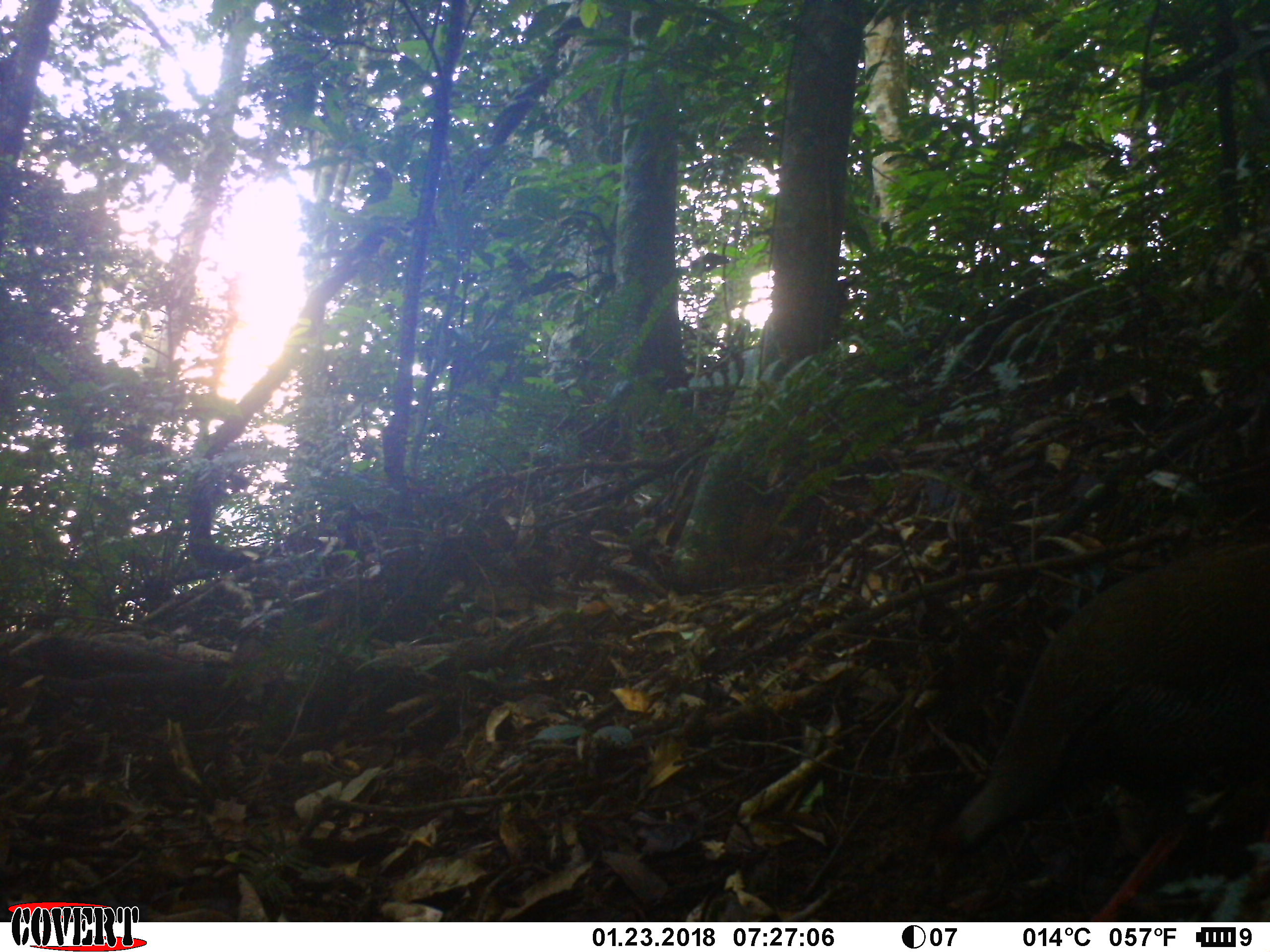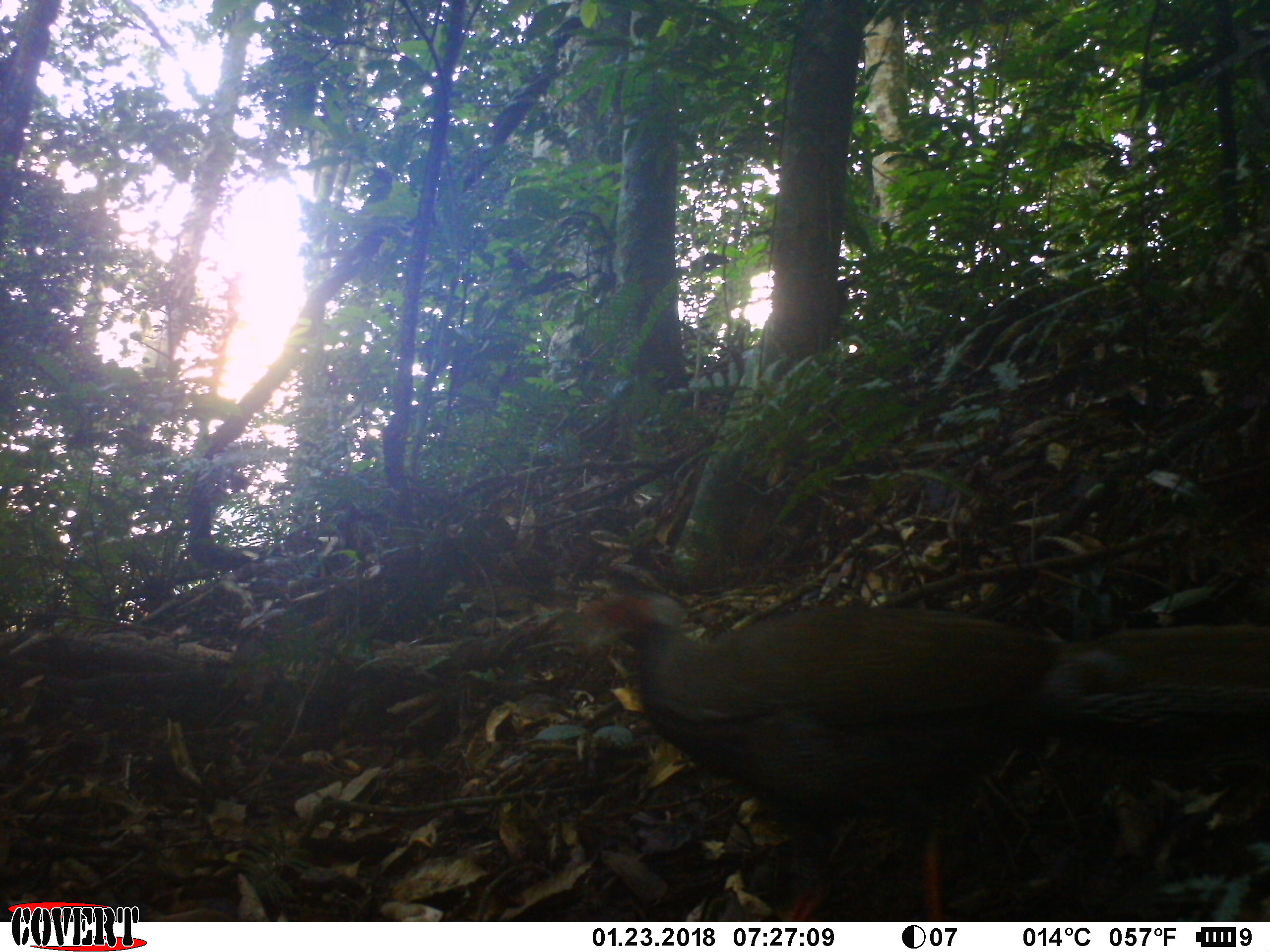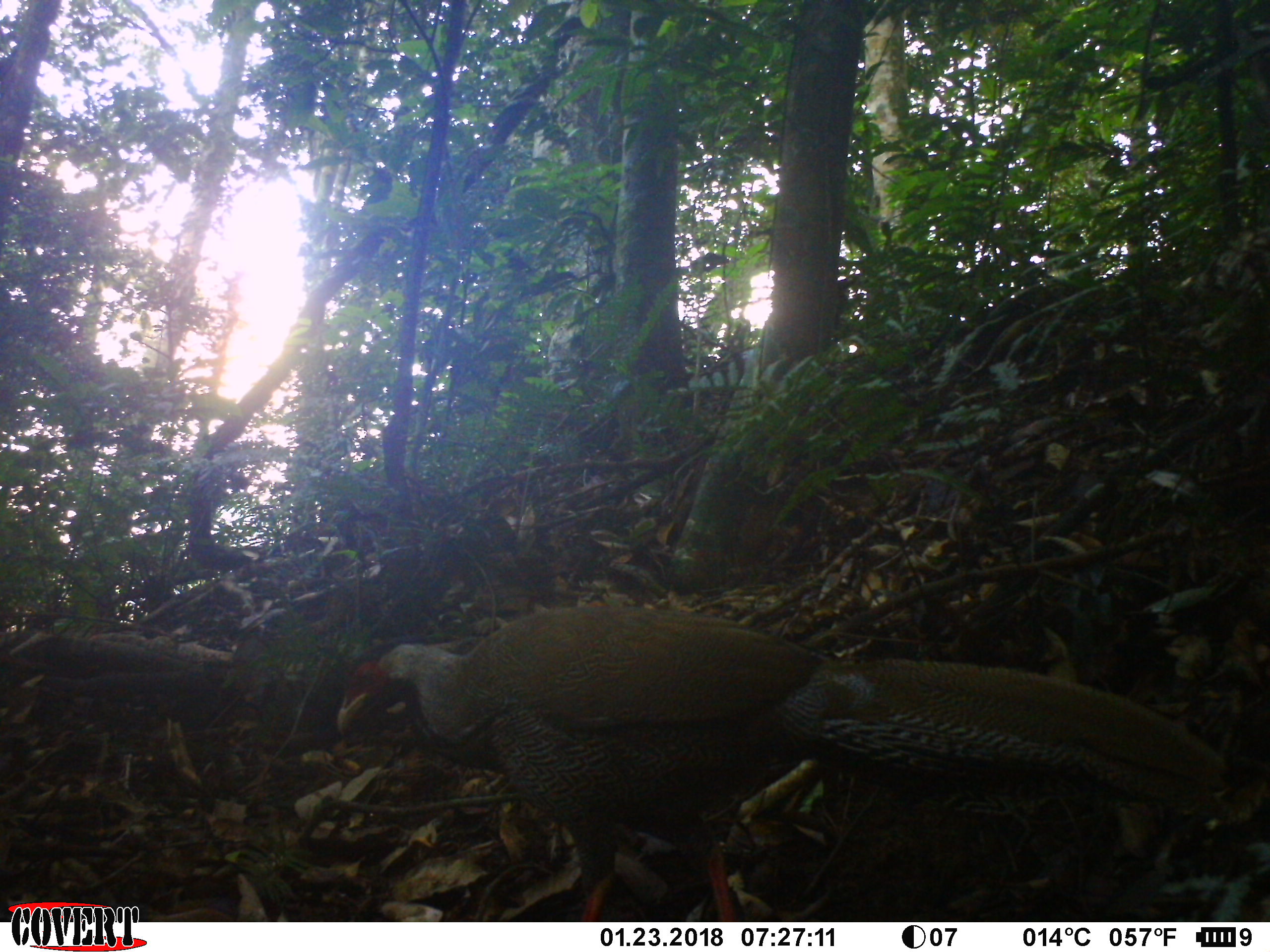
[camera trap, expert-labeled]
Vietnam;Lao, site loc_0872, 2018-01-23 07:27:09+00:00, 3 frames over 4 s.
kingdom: Animalia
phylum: Chordata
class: Aves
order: Galliformes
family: Phasianidae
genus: Lophura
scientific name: Lophura nycthemera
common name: silver pheasant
Silver pheasant (Lophura nycthemera). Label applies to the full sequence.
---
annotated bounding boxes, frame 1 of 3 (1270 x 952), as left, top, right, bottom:
silver pheasant: 953, 541, 1270, 922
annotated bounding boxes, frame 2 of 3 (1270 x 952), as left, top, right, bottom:
silver pheasant: 585, 588, 1270, 921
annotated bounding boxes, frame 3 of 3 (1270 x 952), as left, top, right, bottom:
silver pheasant: 339, 607, 1223, 918